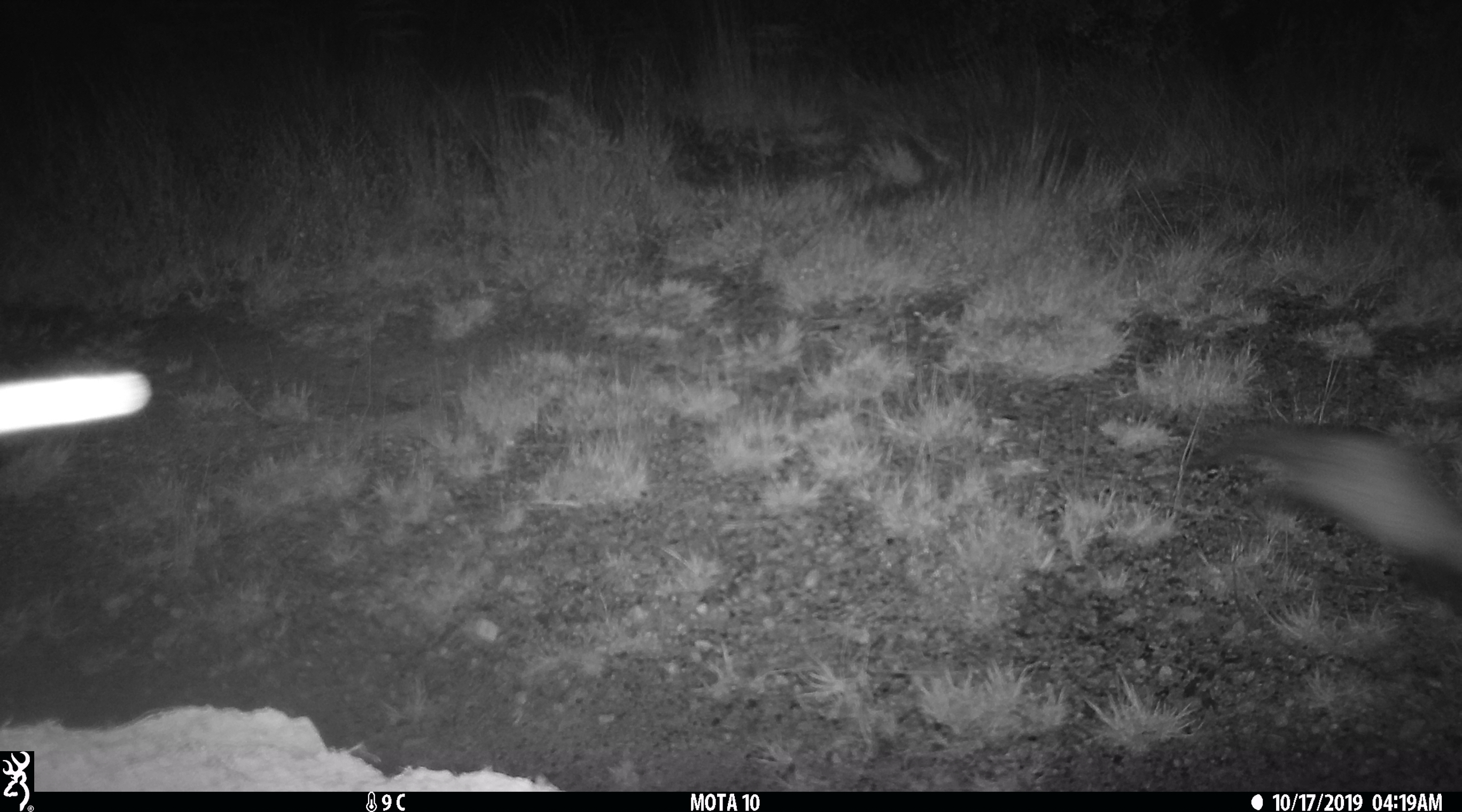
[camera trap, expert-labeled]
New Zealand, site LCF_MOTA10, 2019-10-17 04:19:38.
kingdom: Animalia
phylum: Chordata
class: Mammalia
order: Carnivora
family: Mustelidae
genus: Mustela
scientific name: Mustela furo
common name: ferret